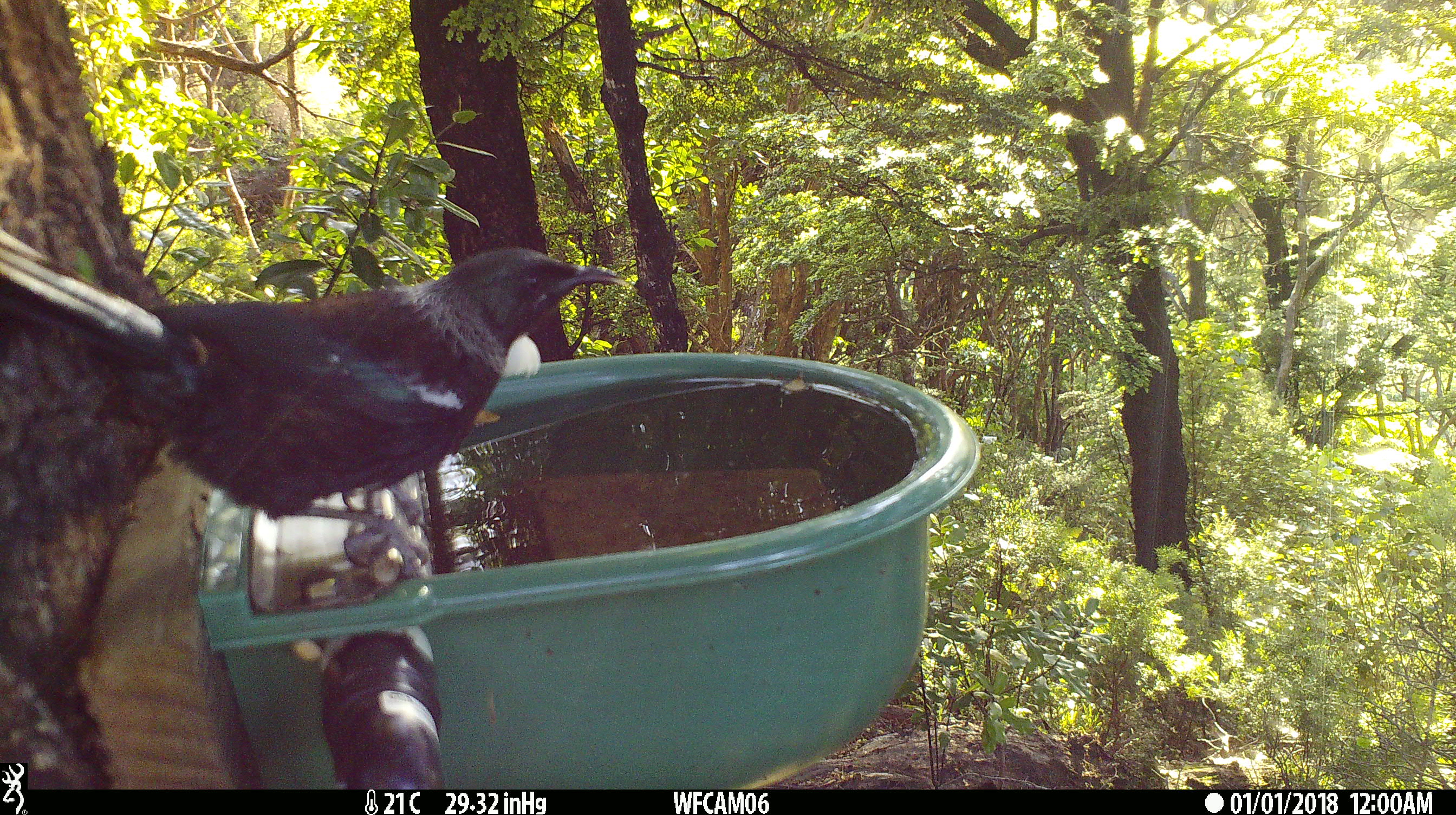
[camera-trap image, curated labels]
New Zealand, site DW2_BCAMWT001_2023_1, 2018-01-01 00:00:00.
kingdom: Animalia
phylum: Chordata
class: Aves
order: Passeriformes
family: Meliphagidae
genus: Prosthemadera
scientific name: Prosthemadera novaeseelandiae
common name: tui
Tui (Prosthemadera novaeseelandiae).